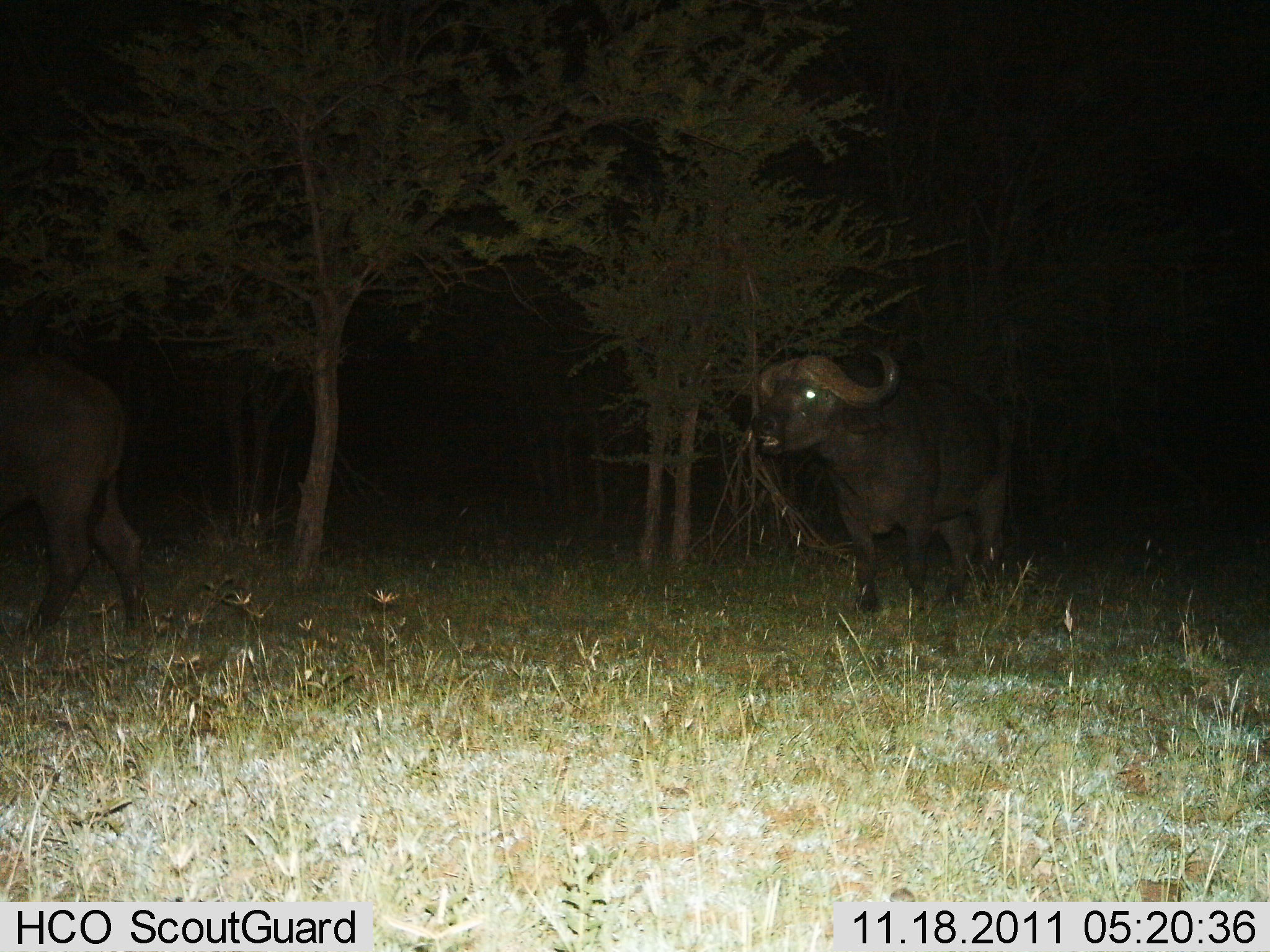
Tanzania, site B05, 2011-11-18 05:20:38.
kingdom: Animalia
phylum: Chordata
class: Mammalia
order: Artiodactyla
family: Bovidae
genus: Syncerus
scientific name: Syncerus caffer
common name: cape buffalo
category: buffalo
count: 2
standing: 45%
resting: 0%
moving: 64%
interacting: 0%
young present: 0%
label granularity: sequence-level